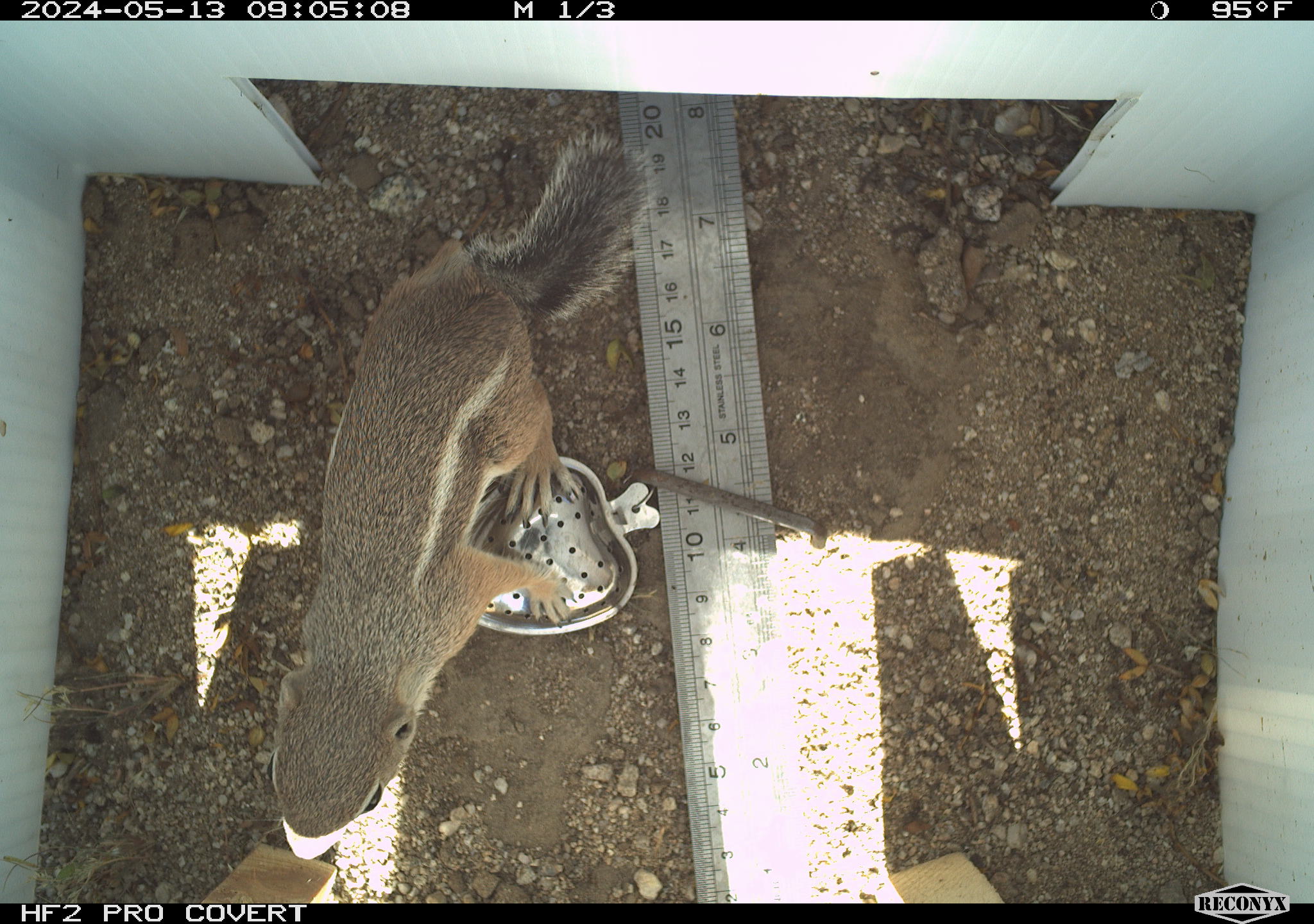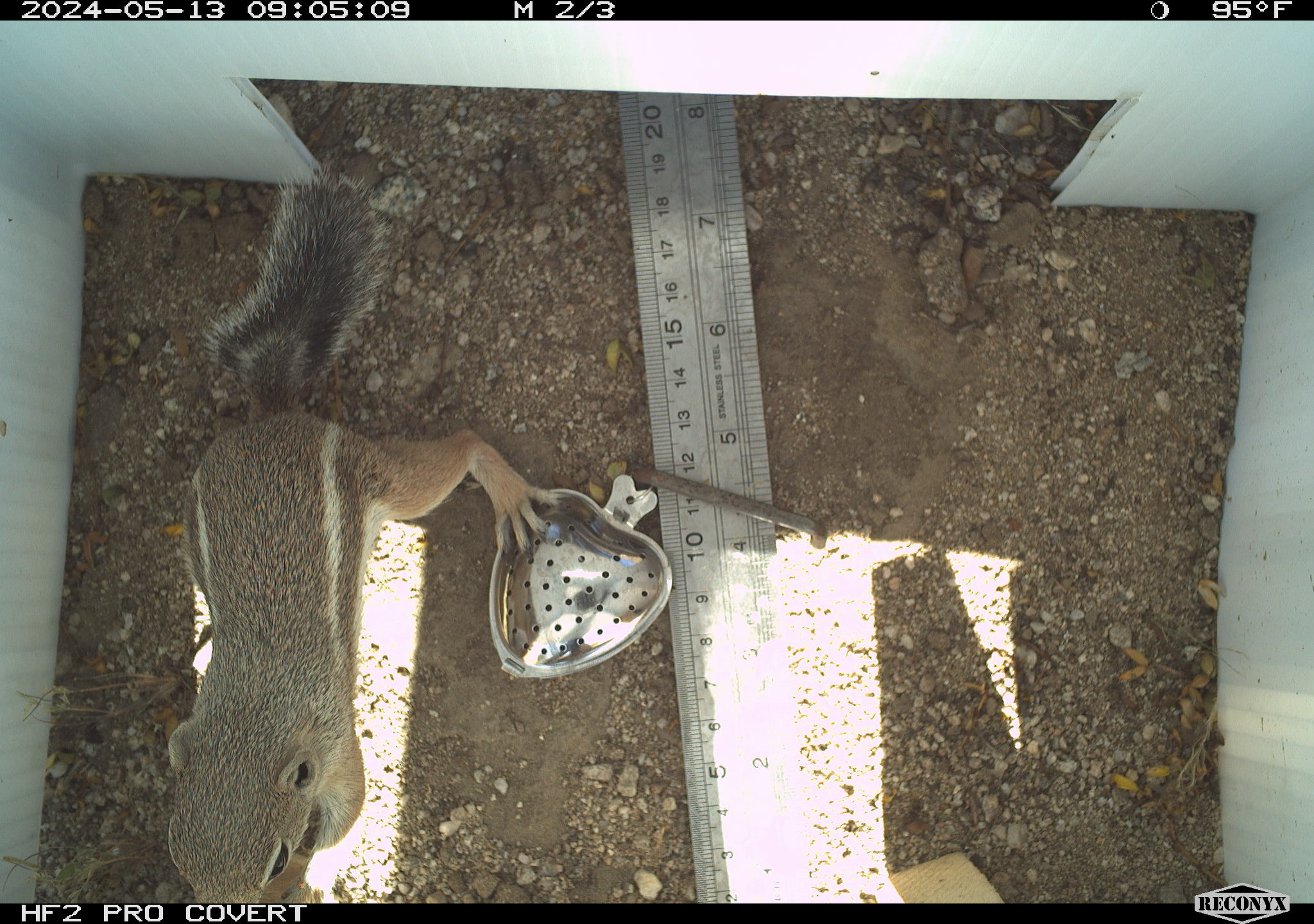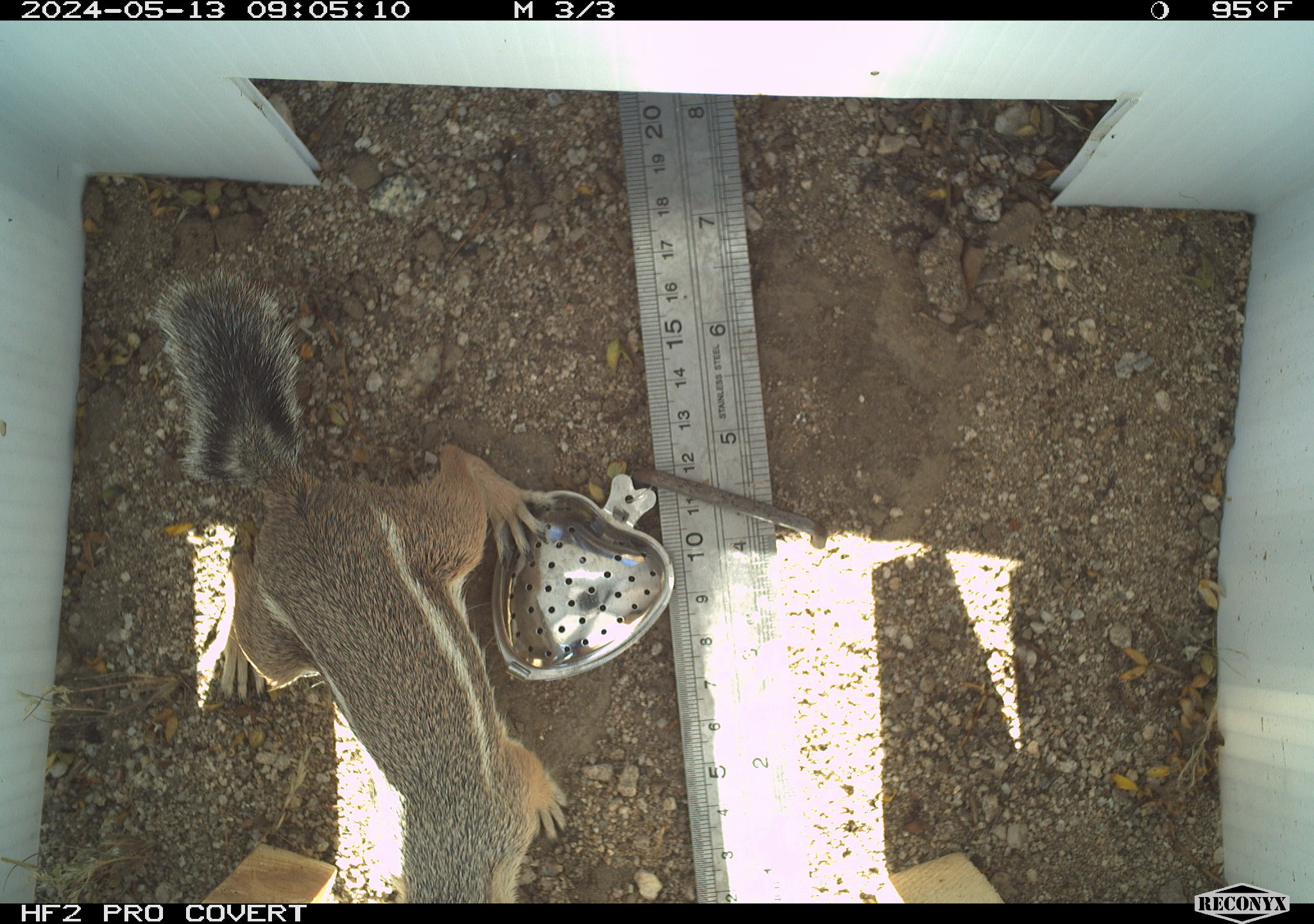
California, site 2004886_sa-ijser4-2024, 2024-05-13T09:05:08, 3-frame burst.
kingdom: Animalia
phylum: Chordata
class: Mammalia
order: Rodentia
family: Sciuridae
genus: Ammospermophilus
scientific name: Ammospermophilus leucurus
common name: white-tailed antelope squirrel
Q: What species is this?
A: White-tailed antelope squirrel (Ammospermophilus leucurus).